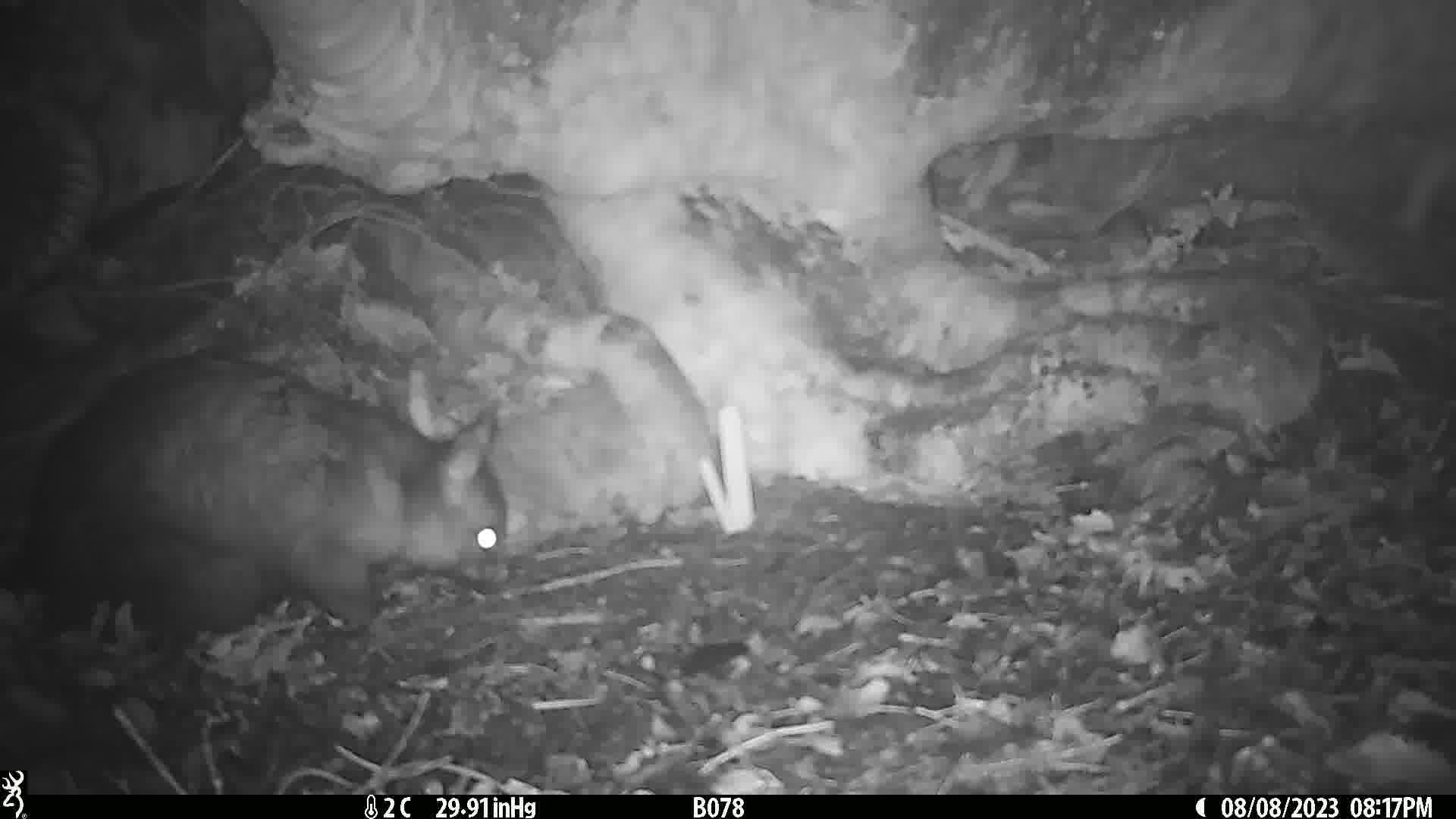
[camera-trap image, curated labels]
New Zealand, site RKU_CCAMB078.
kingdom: Animalia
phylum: Chordata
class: Mammalia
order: Diprotodontia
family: Phalangeridae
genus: Trichosurus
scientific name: Trichosurus vulpecula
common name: common brushtail possum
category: possum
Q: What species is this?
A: Possum (common brushtail possum) (Trichosurus vulpecula).